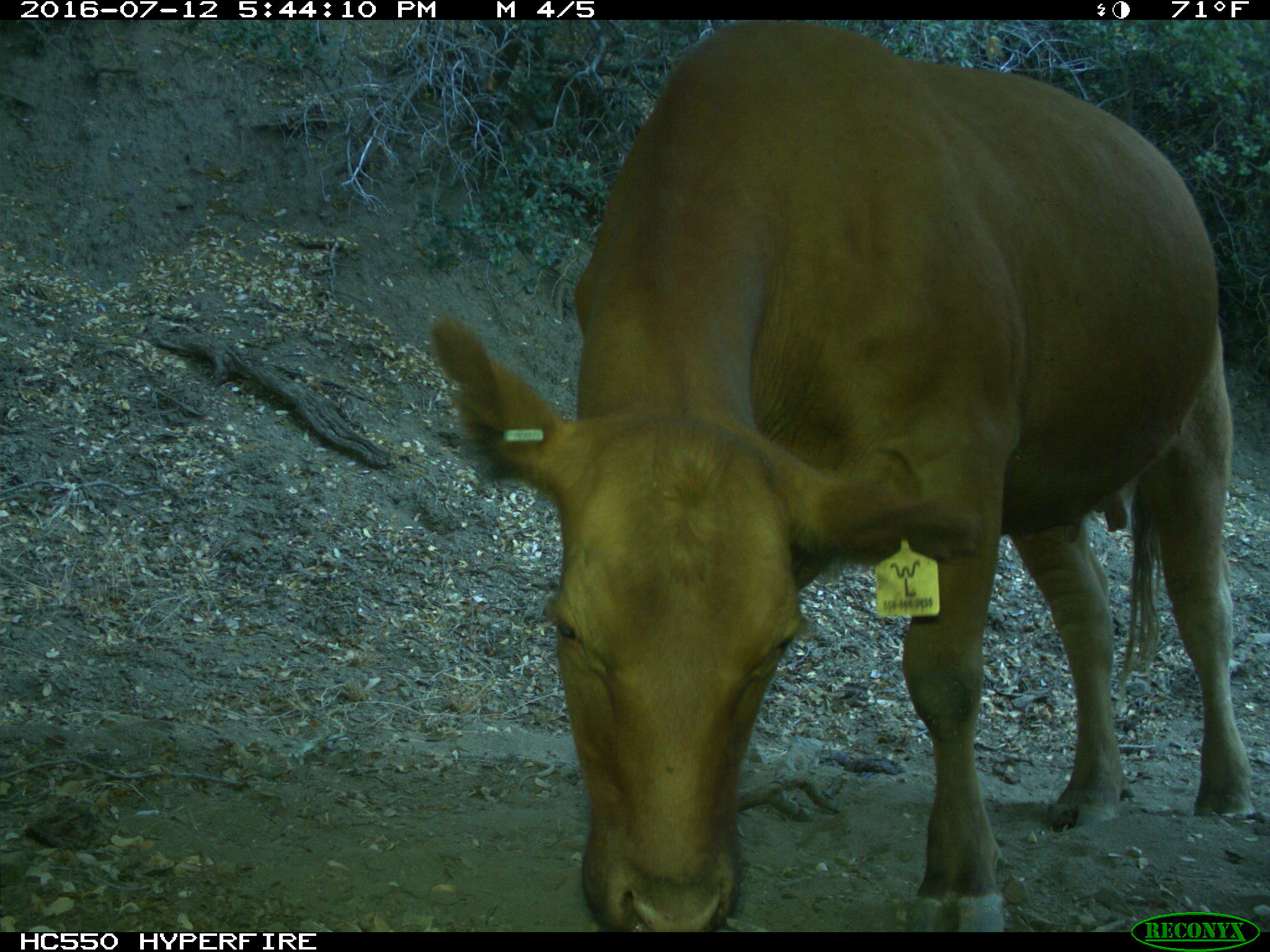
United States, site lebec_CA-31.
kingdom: Animalia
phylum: Chordata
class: Mammalia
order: Artiodactyla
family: Bovidae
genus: Bos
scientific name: Bos taurus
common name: domestic cow